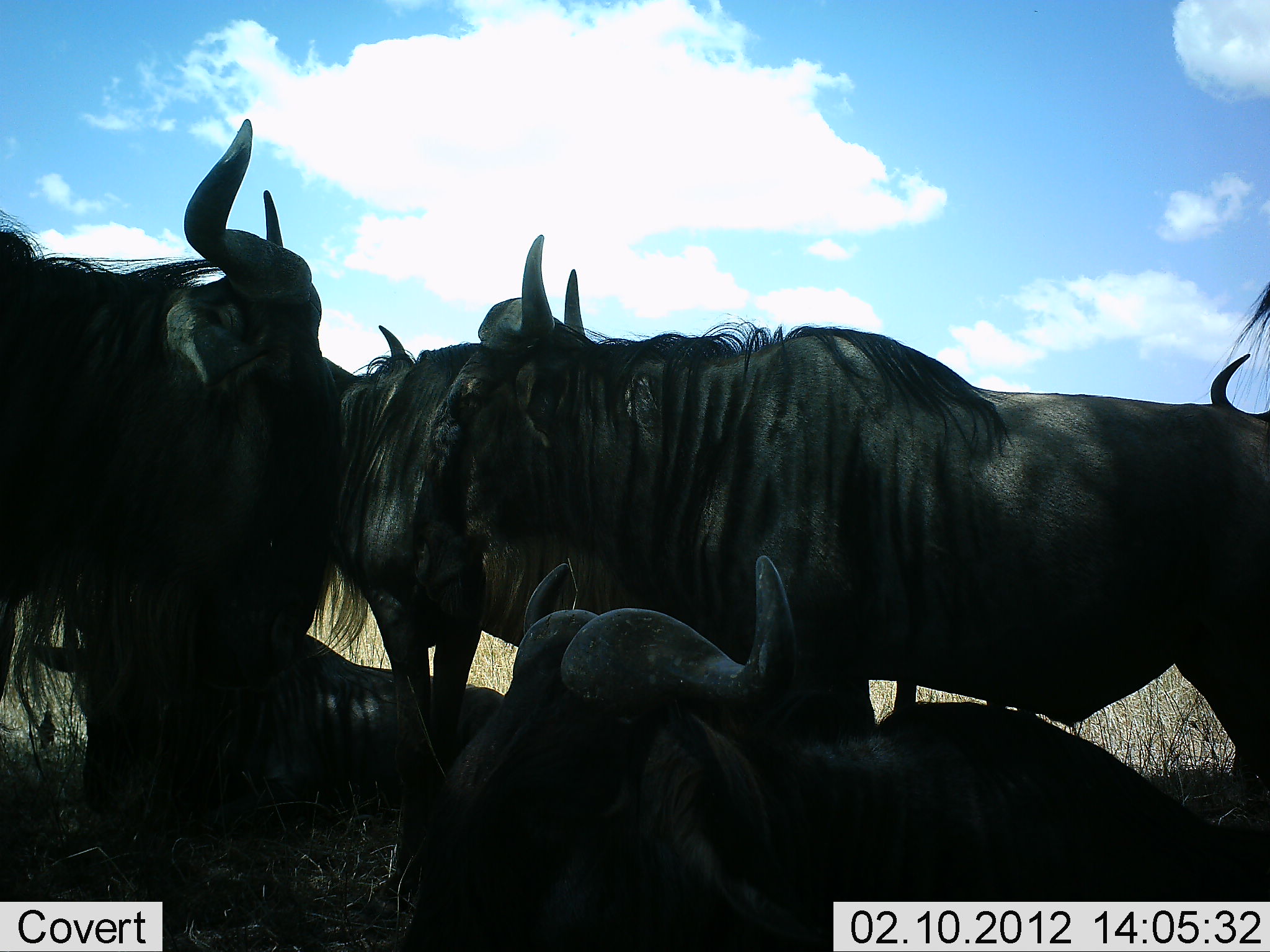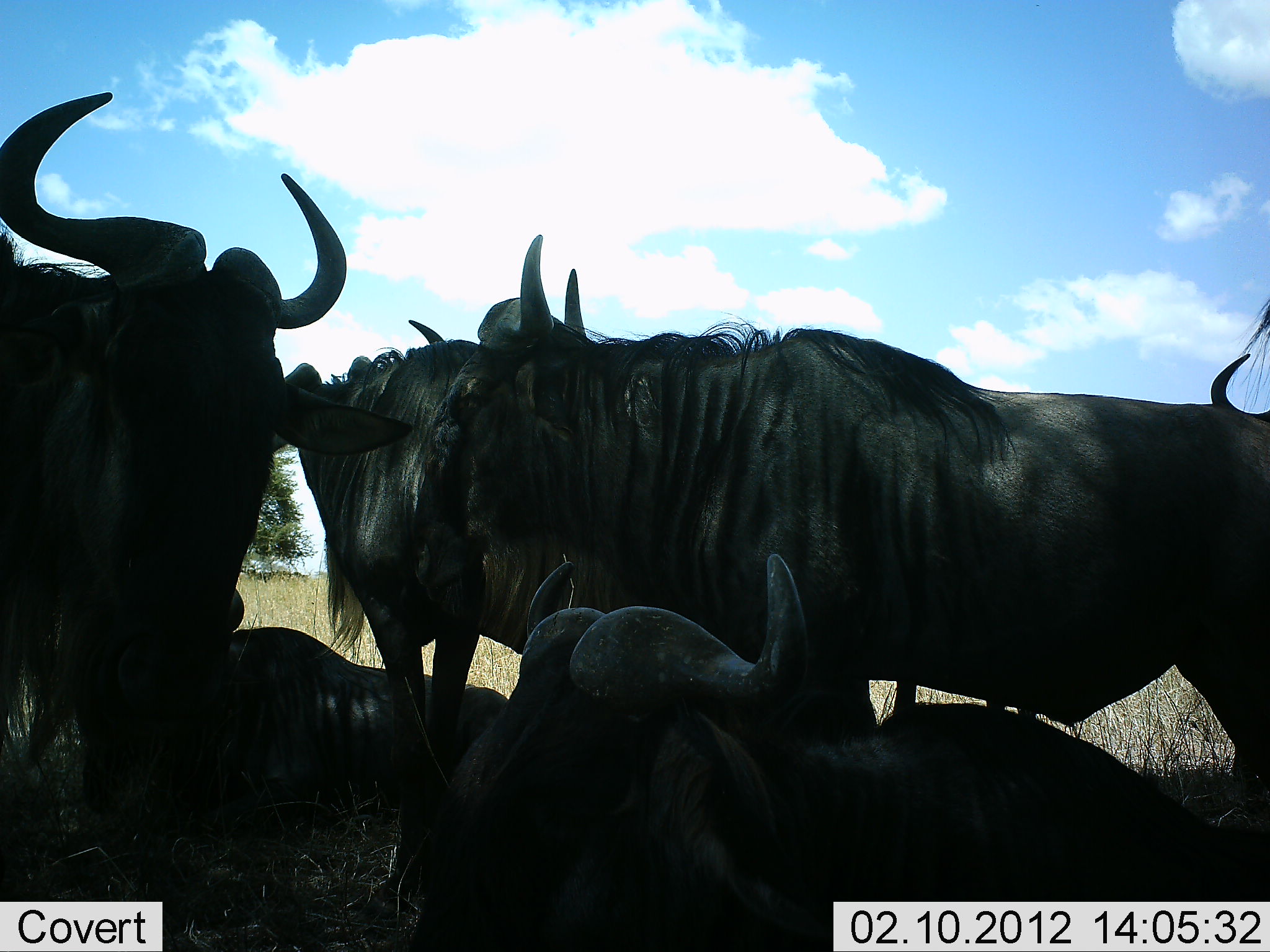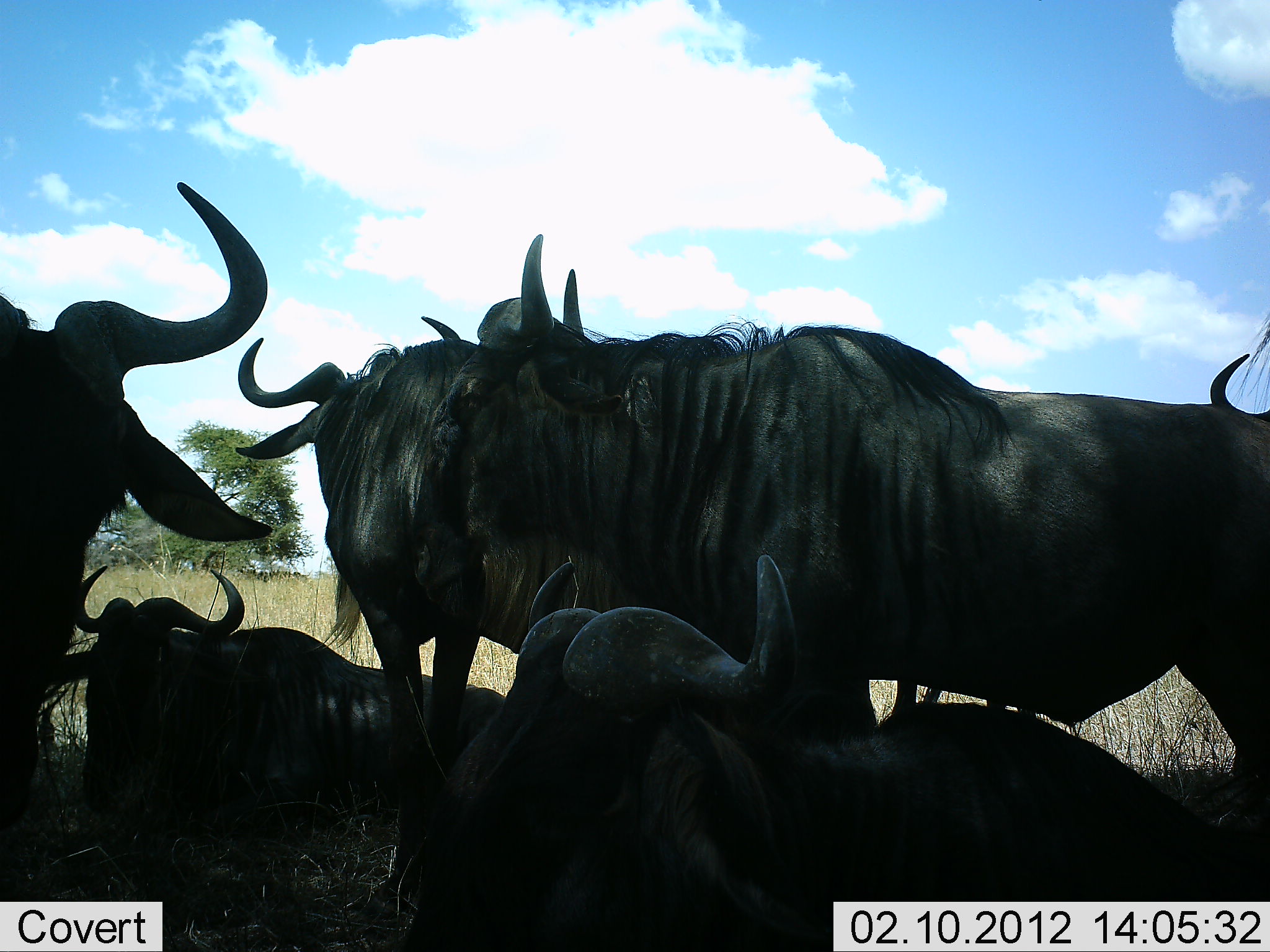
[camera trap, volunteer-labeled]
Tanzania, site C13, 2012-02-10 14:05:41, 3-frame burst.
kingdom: Animalia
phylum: Chordata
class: Mammalia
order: Artiodactyla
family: Bovidae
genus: Connochaetes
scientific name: Connochaetes taurinus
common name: blue wildebeest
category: wildebeest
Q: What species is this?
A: Wildebeest (blue wildebeest) (Connochaetes taurinus).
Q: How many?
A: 6.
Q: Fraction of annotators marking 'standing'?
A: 75%.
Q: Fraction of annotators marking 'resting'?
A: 94%.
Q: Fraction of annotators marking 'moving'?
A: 6%.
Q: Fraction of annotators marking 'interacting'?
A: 25%.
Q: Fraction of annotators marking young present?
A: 0%.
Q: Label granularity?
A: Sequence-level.